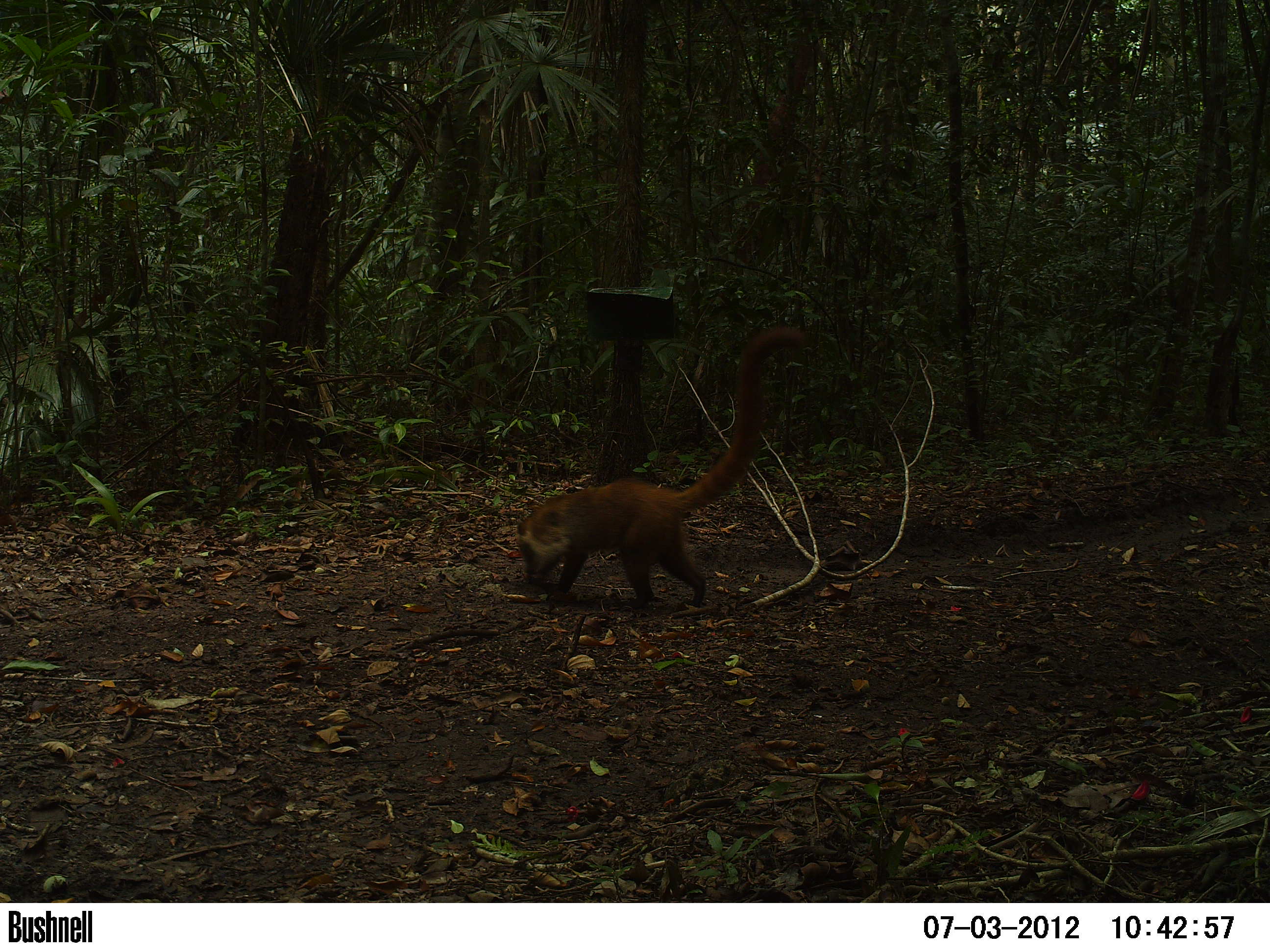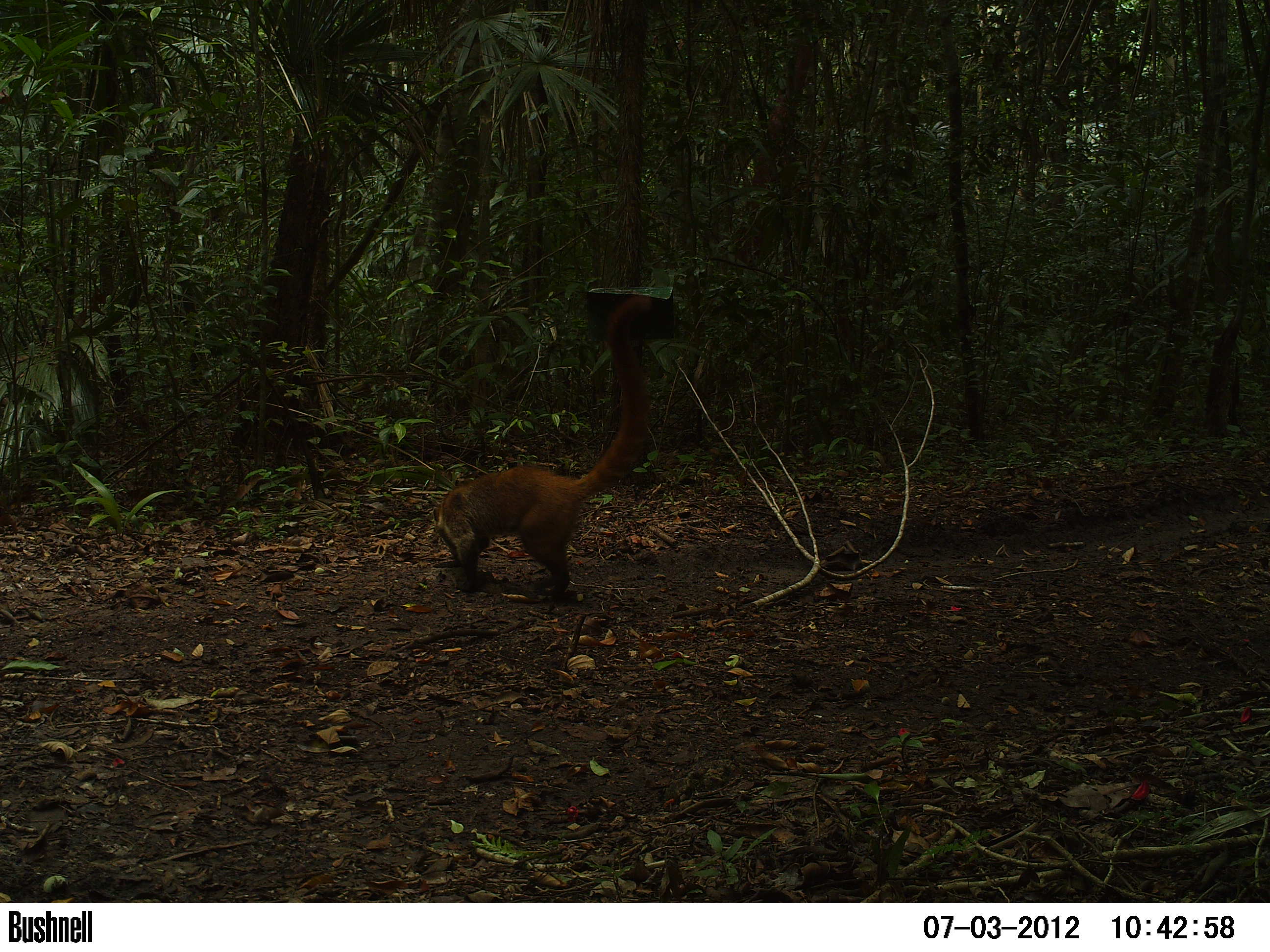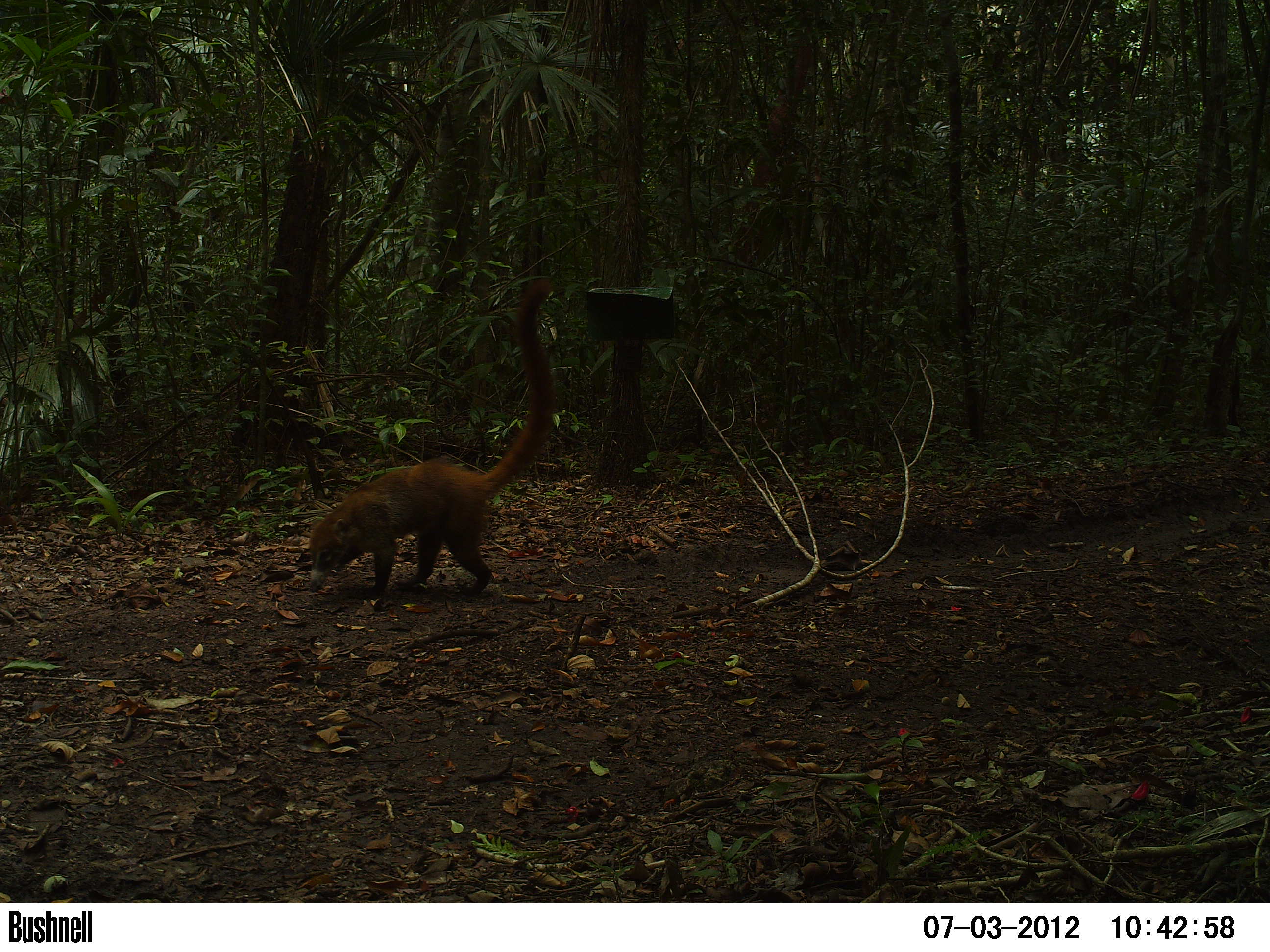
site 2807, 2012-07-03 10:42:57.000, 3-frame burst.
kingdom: Animalia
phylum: Chordata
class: Mammalia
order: Carnivora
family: Procyonidae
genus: Nasua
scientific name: Nasua narica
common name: white-nosed coati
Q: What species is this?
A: Nasua narica (white-nosed coati).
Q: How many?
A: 1.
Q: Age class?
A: Adult.